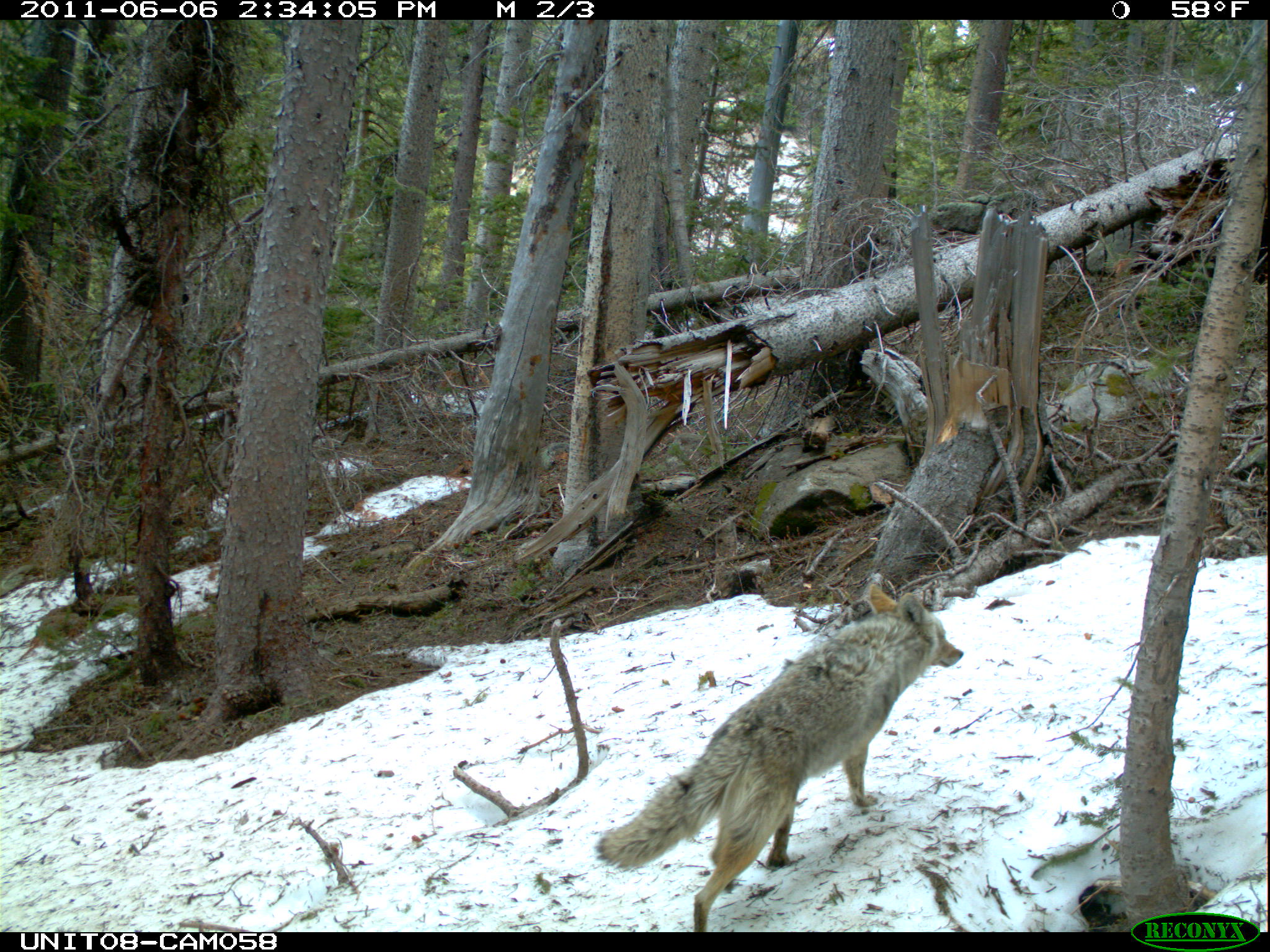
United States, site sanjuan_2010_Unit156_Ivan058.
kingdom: Animalia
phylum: Chordata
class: Mammalia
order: Carnivora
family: Canidae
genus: Canis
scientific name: Canis latrans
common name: coyote